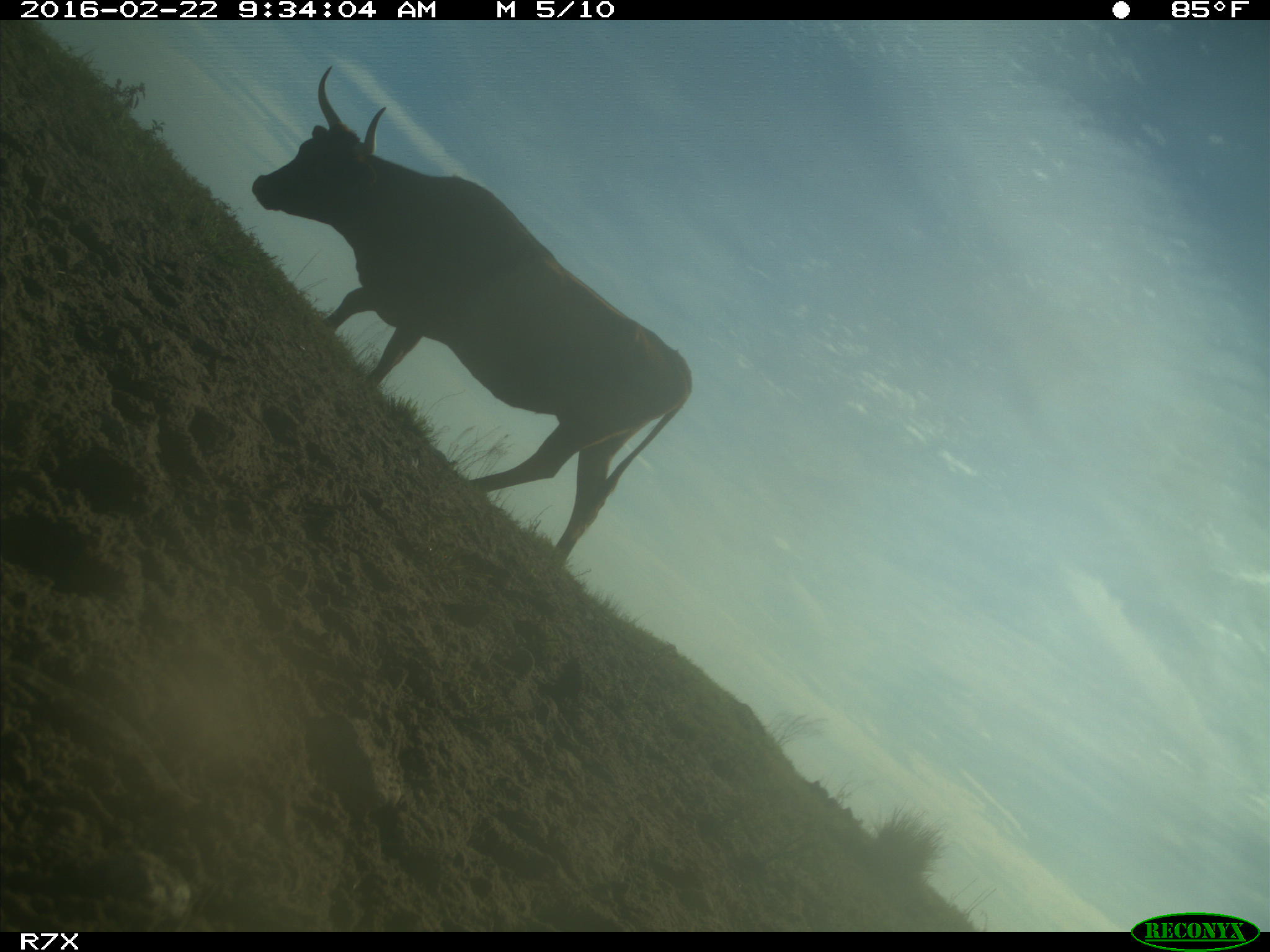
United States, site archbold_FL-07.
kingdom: Animalia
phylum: Chordata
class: Mammalia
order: Artiodactyla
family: Bovidae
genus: Bos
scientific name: Bos taurus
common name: domestic cow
Bos taurus (domestic cow).